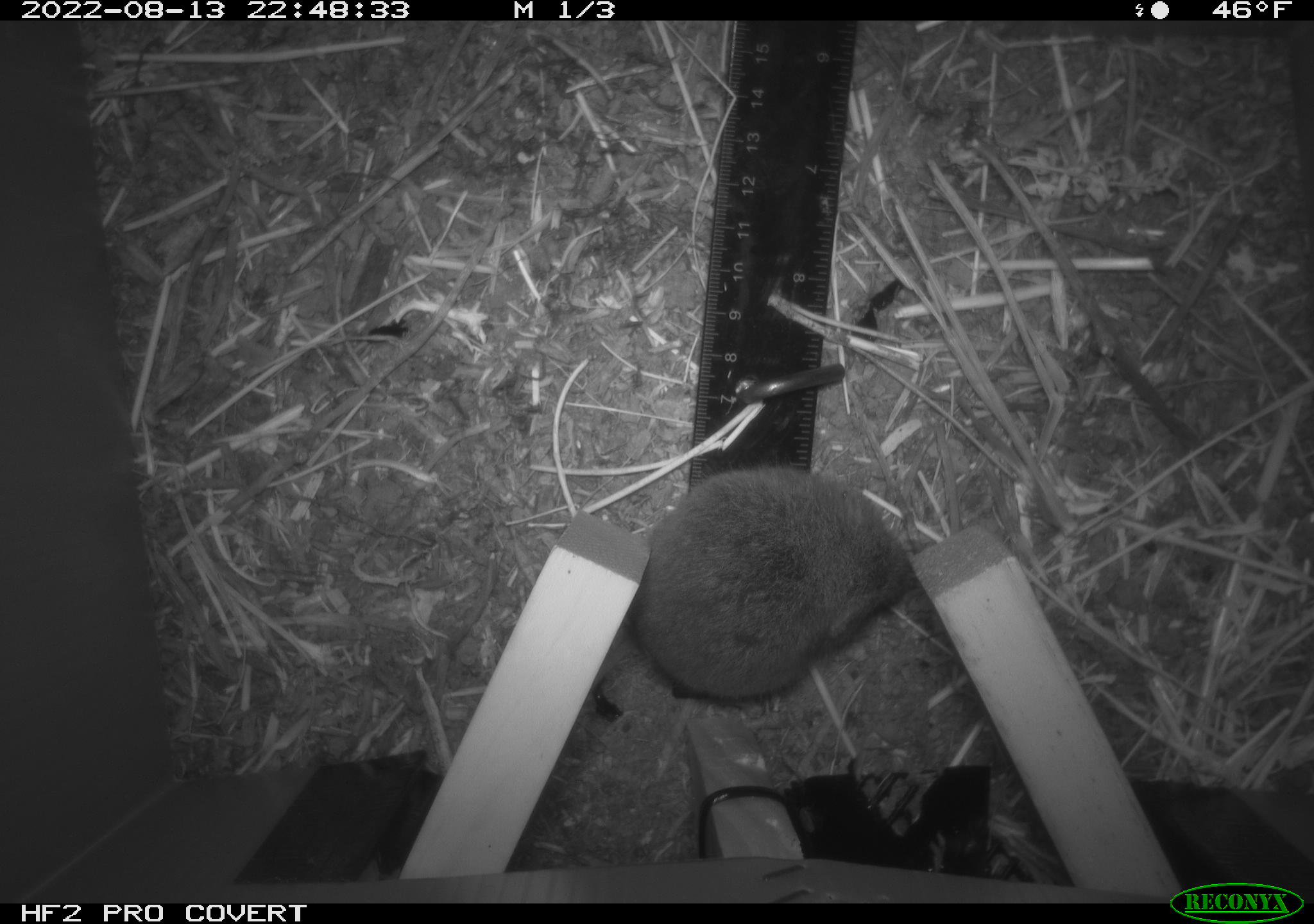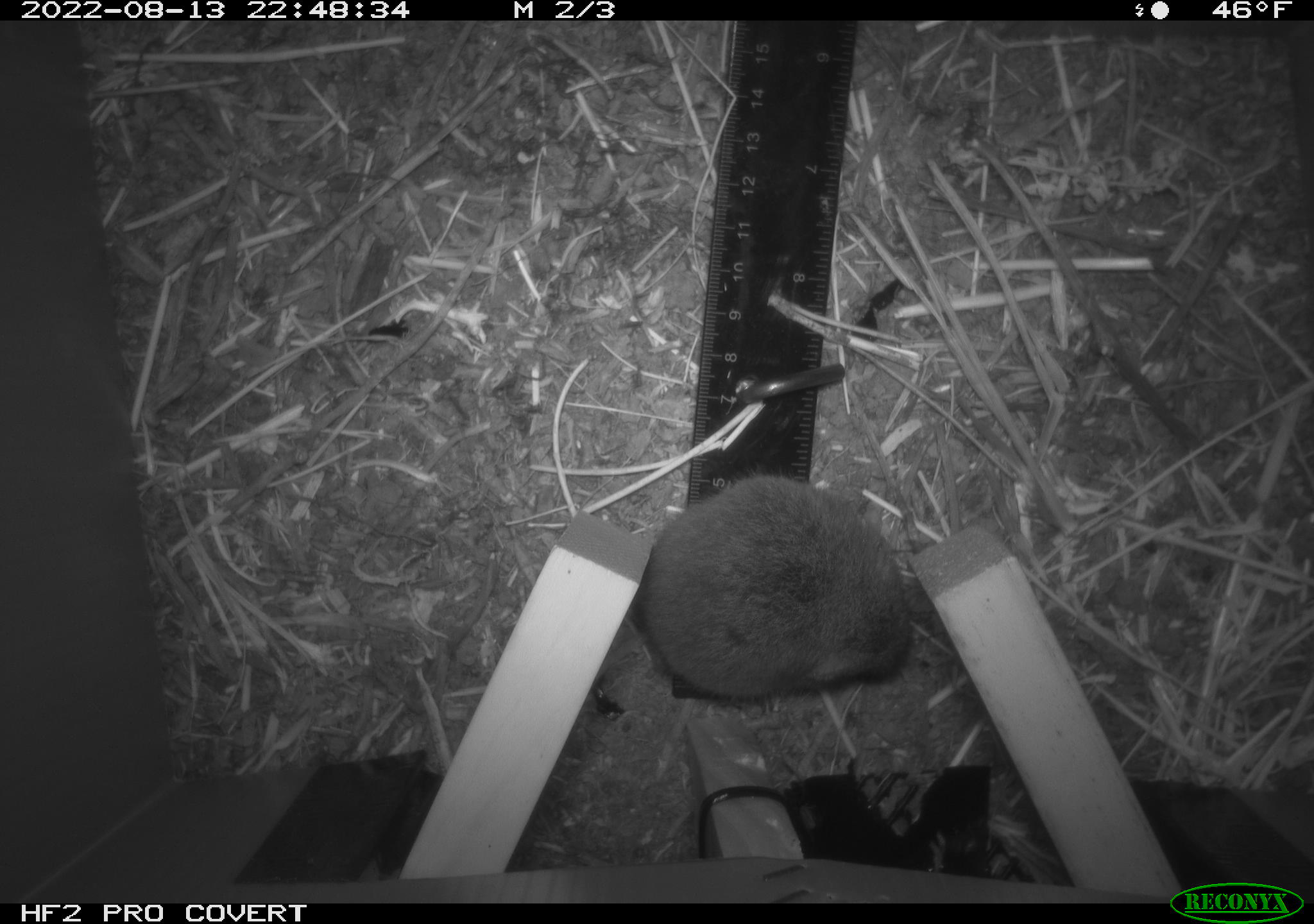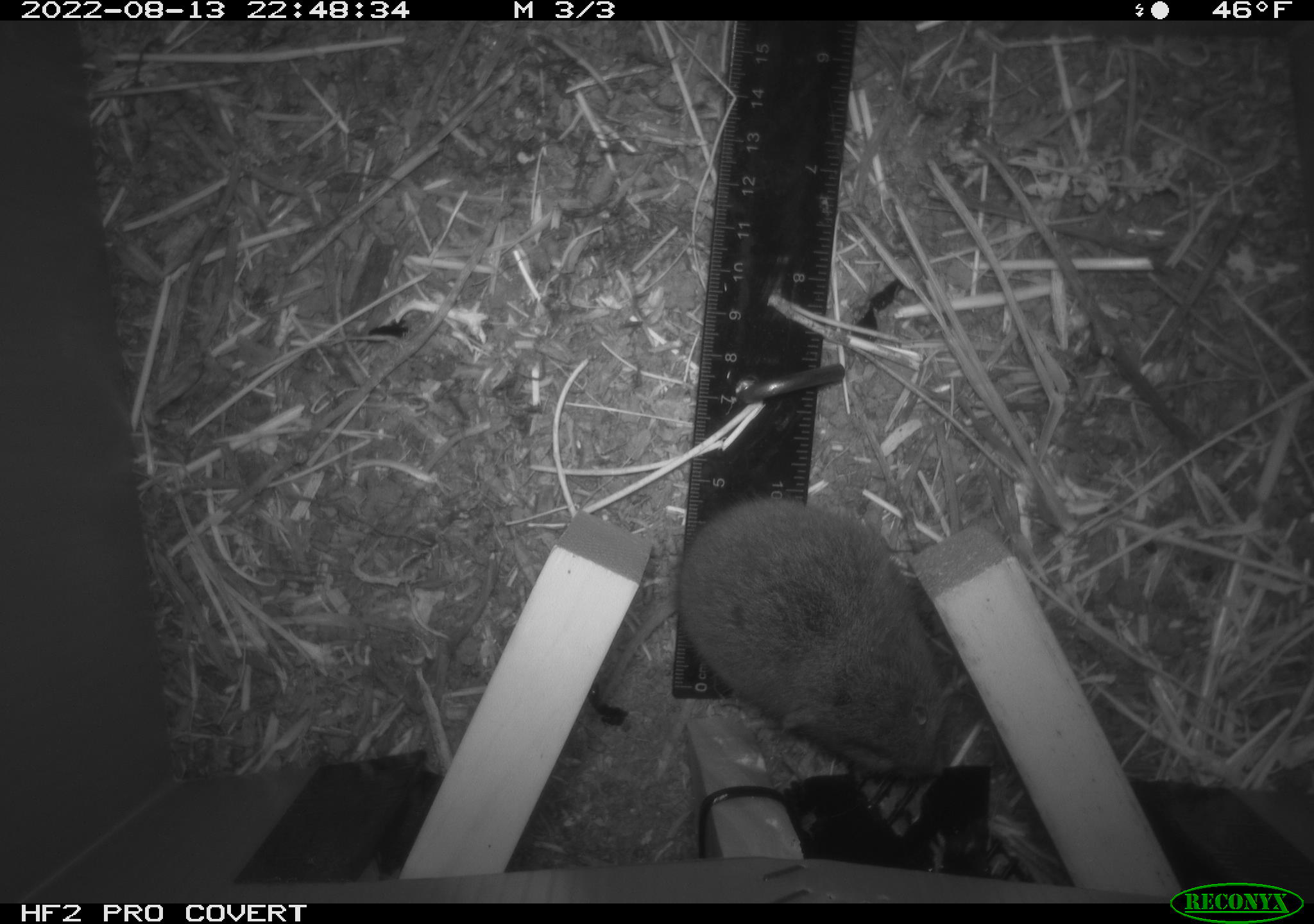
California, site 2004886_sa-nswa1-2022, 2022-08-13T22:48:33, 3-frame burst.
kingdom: Animalia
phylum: Chordata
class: Mammalia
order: Rodentia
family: Cricetidae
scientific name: Cricetidae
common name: hamsters, voles, lemmings, and allies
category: cricetidae family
Cricetidae family (hamsters, voles, lemmings, and allies) (Cricetidae).